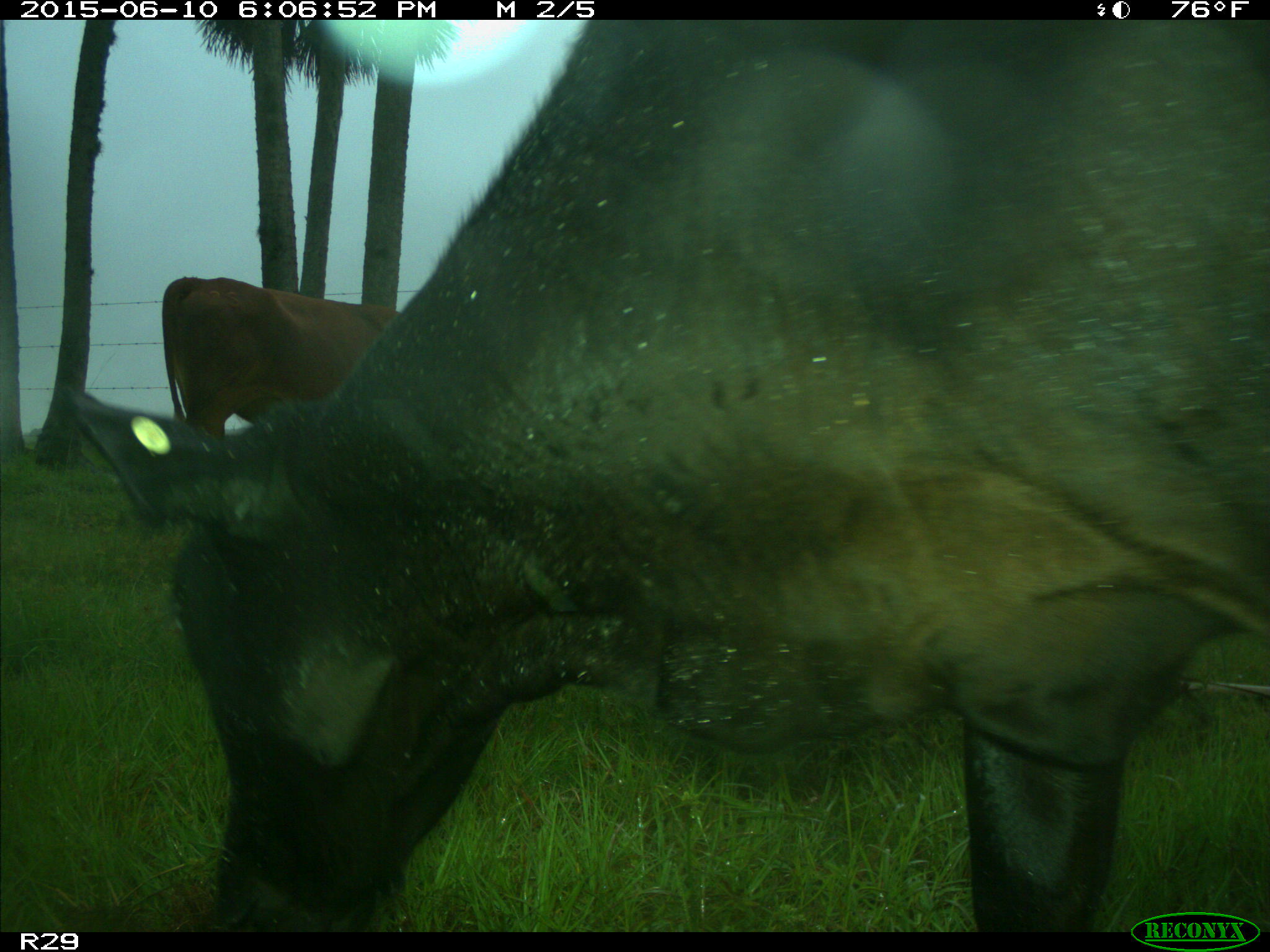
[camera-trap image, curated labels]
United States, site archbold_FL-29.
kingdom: Animalia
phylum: Chordata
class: Mammalia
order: Artiodactyla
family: Bovidae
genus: Bos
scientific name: Bos taurus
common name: domestic cow